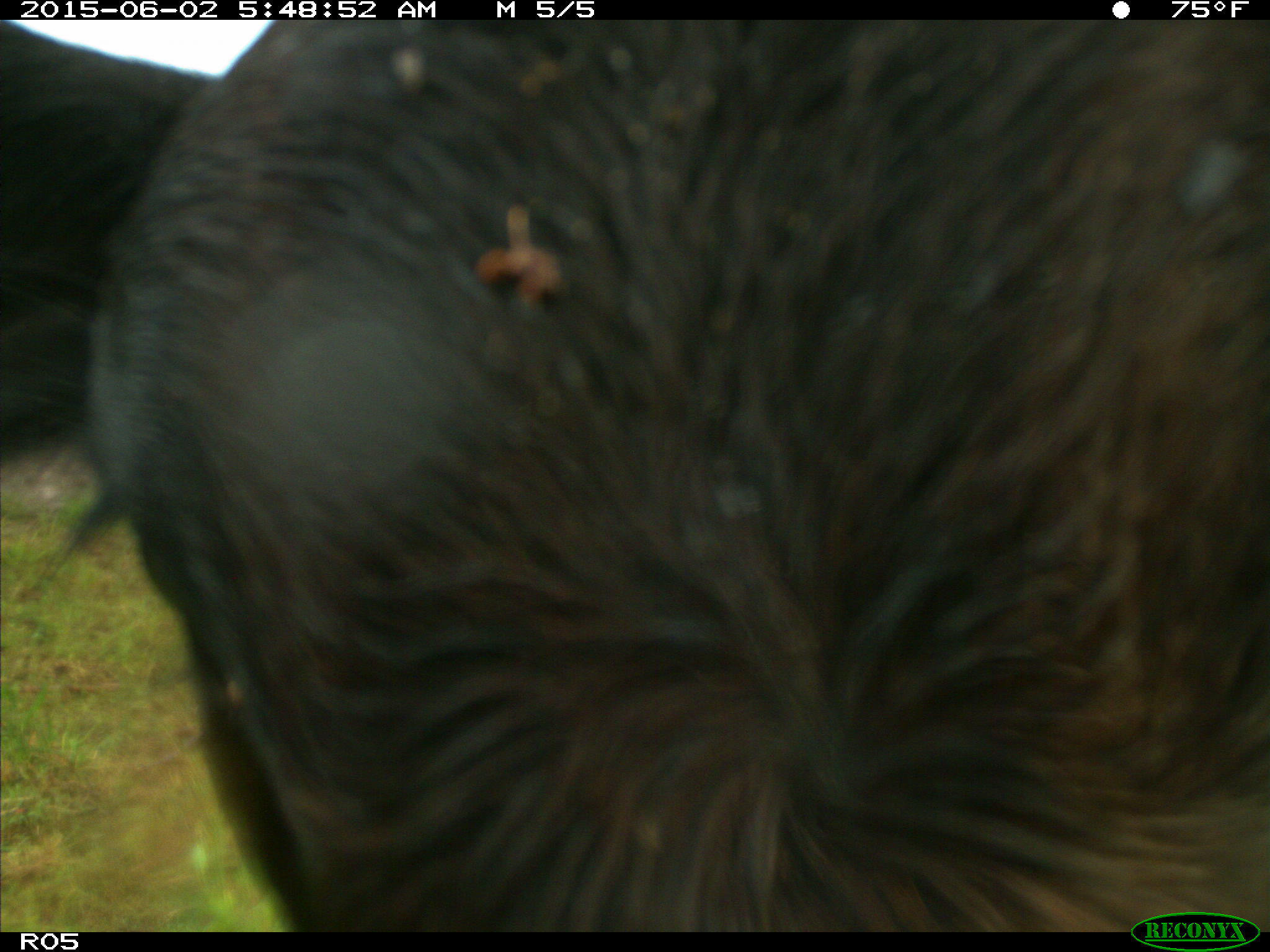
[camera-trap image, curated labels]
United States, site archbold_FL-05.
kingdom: Animalia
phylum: Chordata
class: Mammalia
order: Artiodactyla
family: Bovidae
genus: Bos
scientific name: Bos taurus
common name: domestic cow